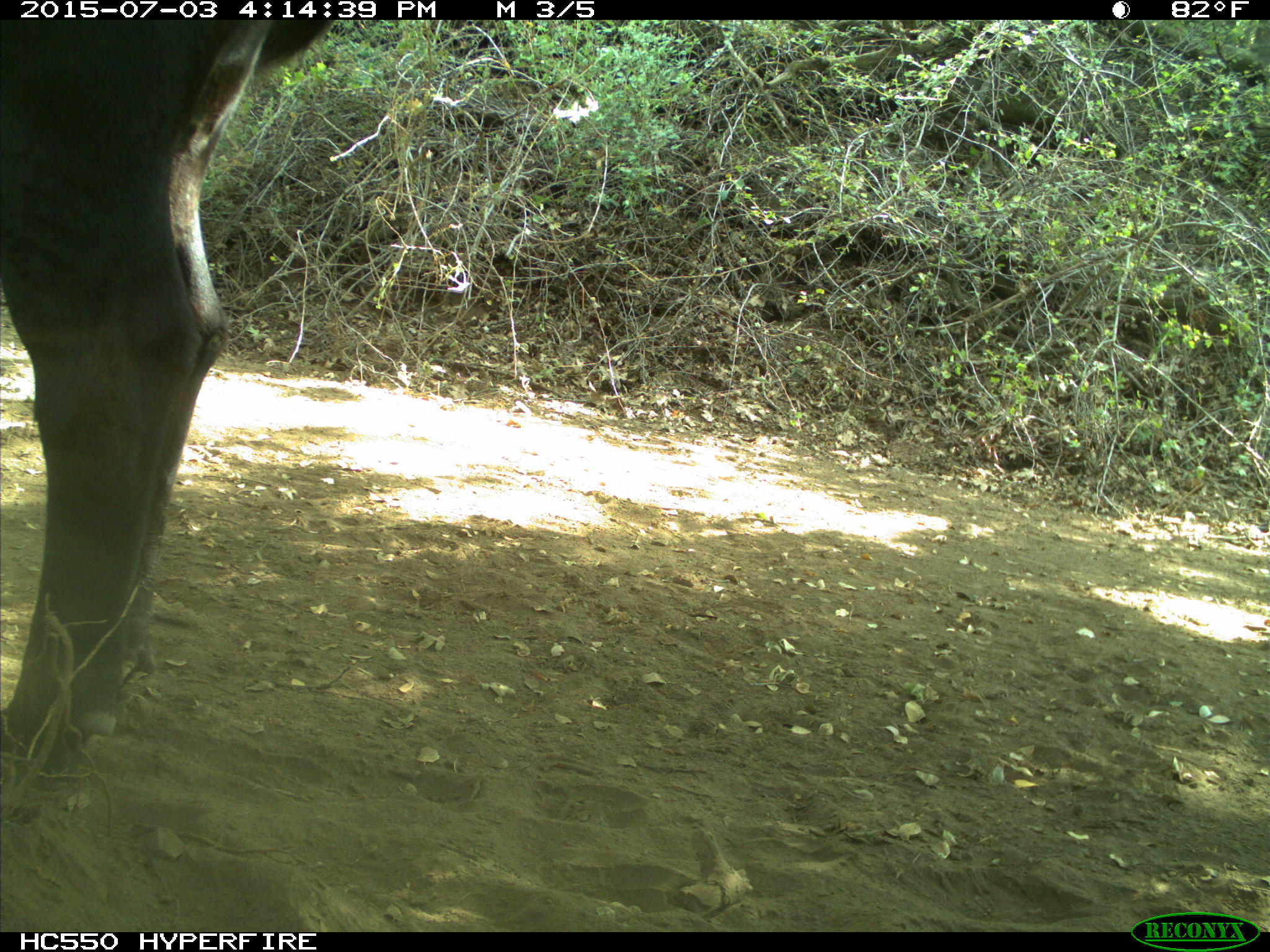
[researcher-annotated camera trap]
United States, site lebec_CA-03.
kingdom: Animalia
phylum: Chordata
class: Mammalia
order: Artiodactyla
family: Bovidae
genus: Bos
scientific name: Bos taurus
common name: domestic cow